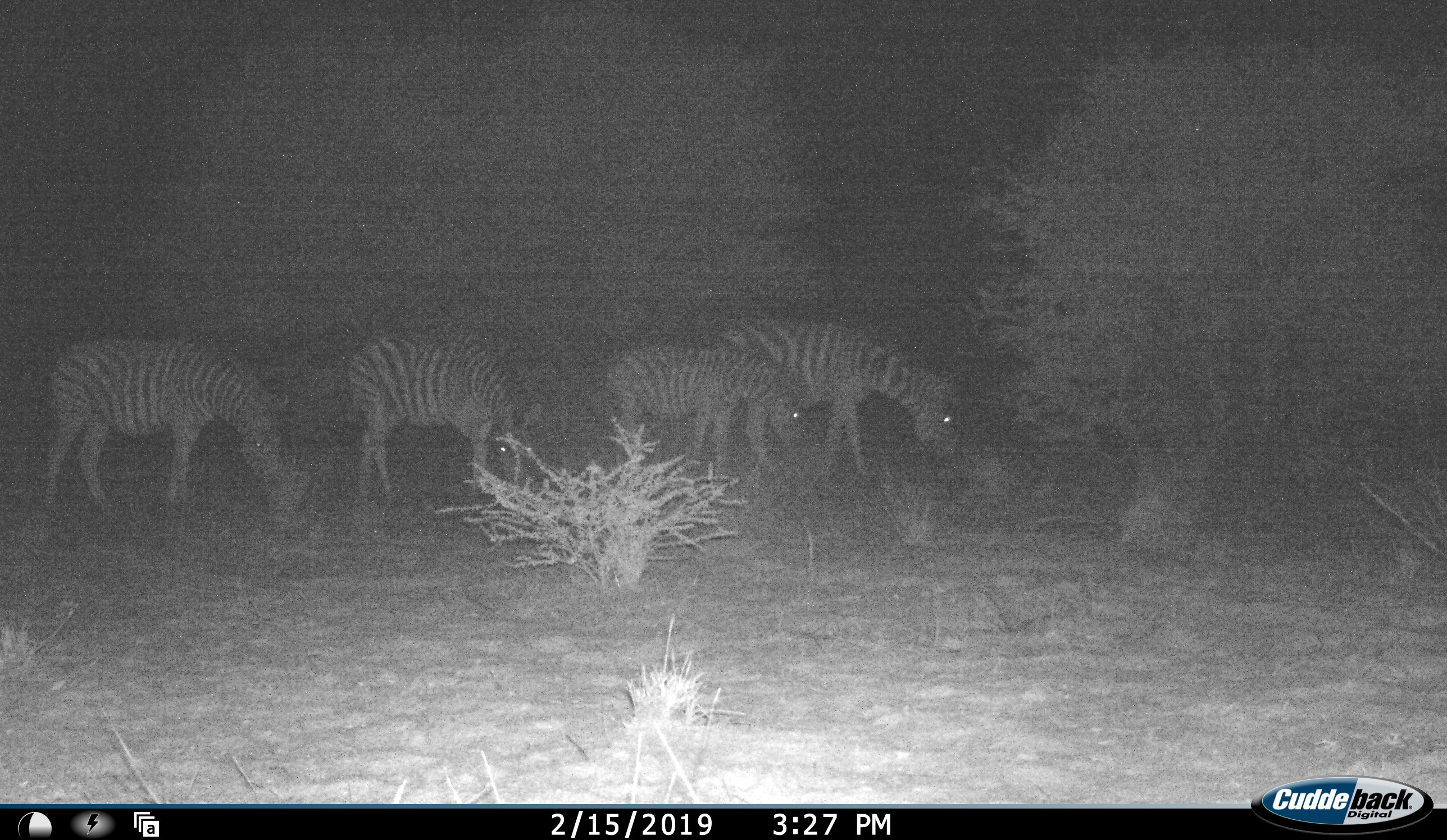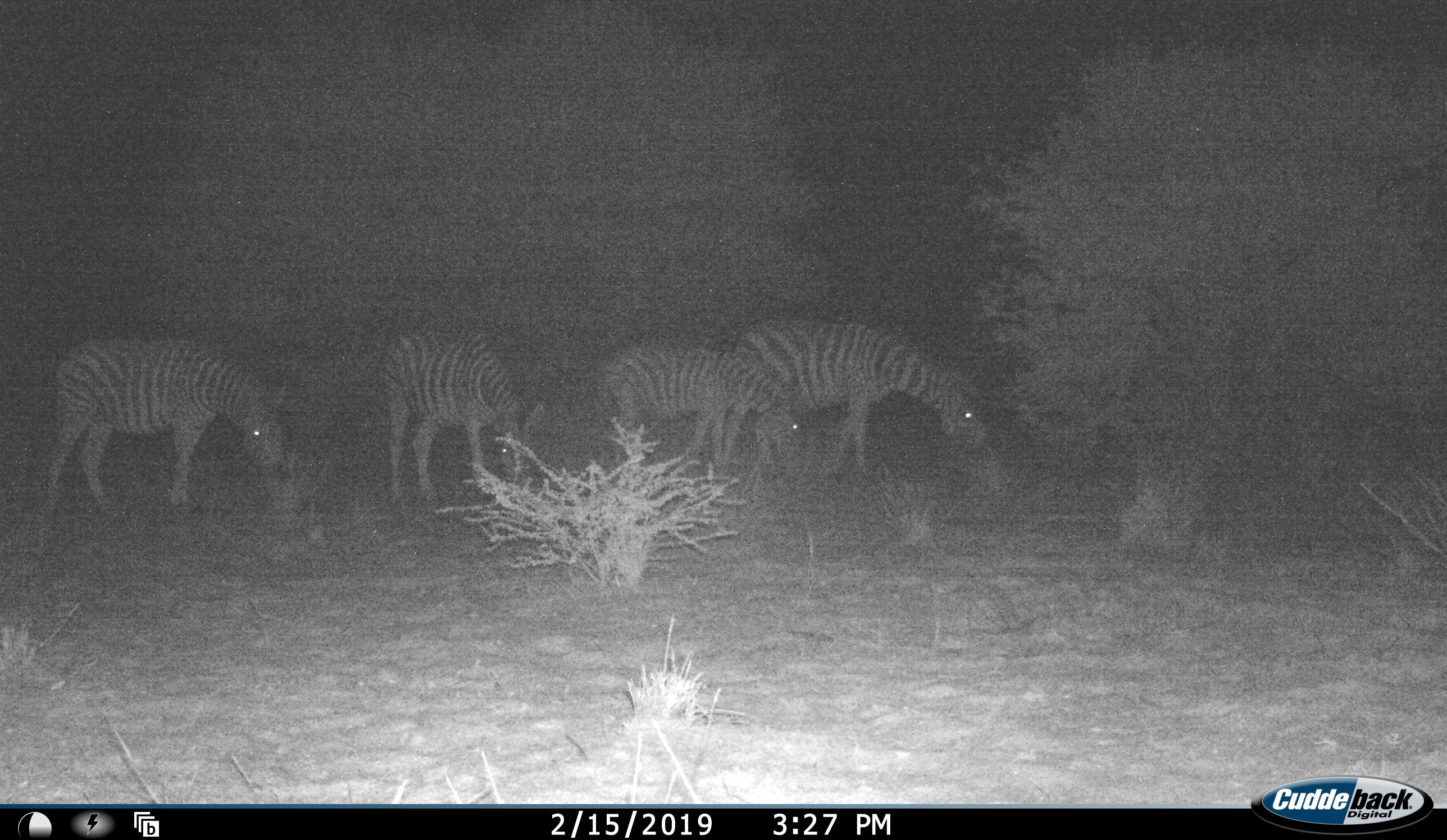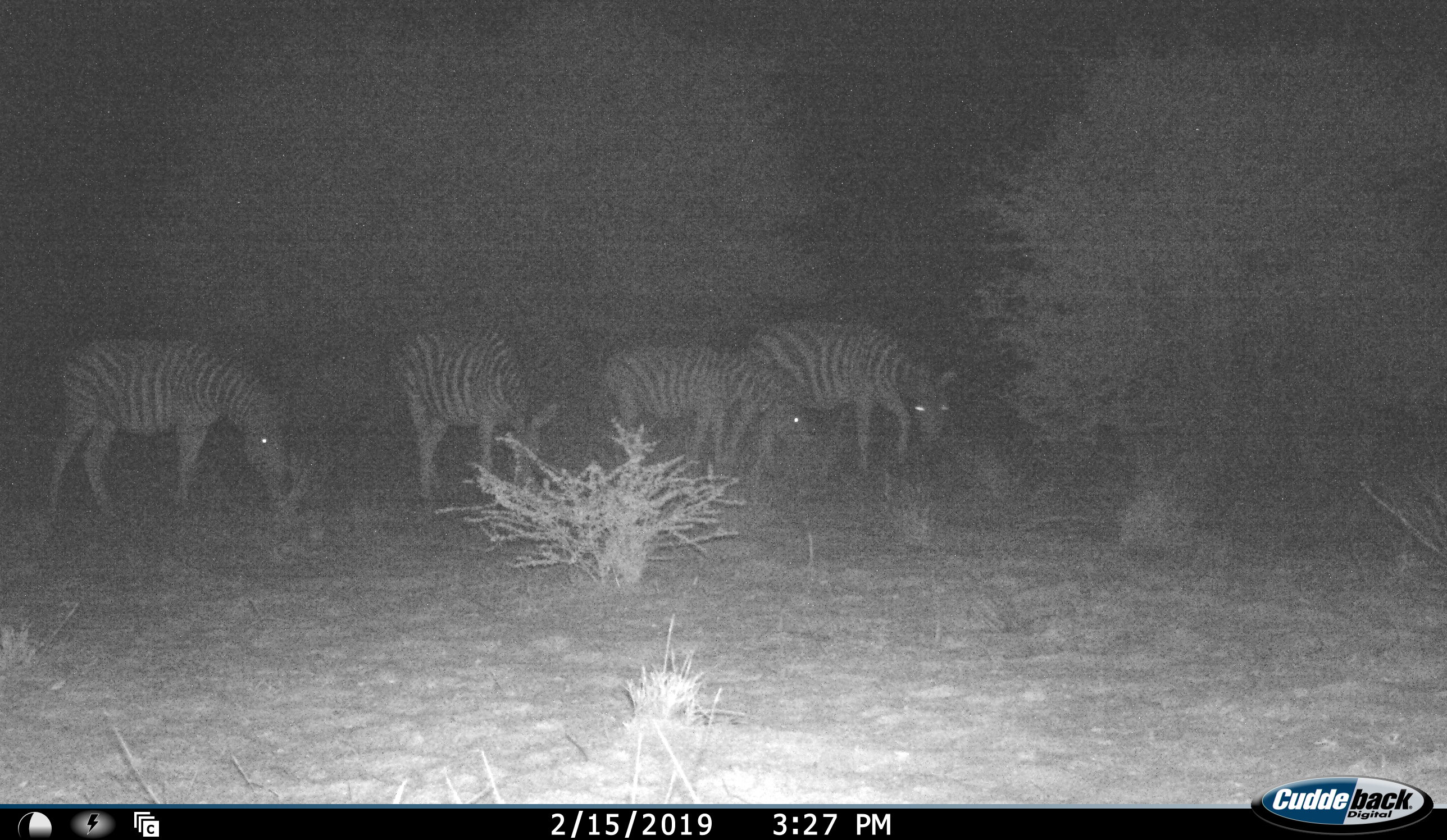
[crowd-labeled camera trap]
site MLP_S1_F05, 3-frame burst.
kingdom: Animalia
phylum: Chordata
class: Mammalia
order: Perissodactyla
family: Equidae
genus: Equus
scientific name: Equus quagga burchellii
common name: burchell's zebra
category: zebraburchells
Zebraburchells (burchell's zebra) (Equus quagga burchellii), count 4. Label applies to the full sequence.